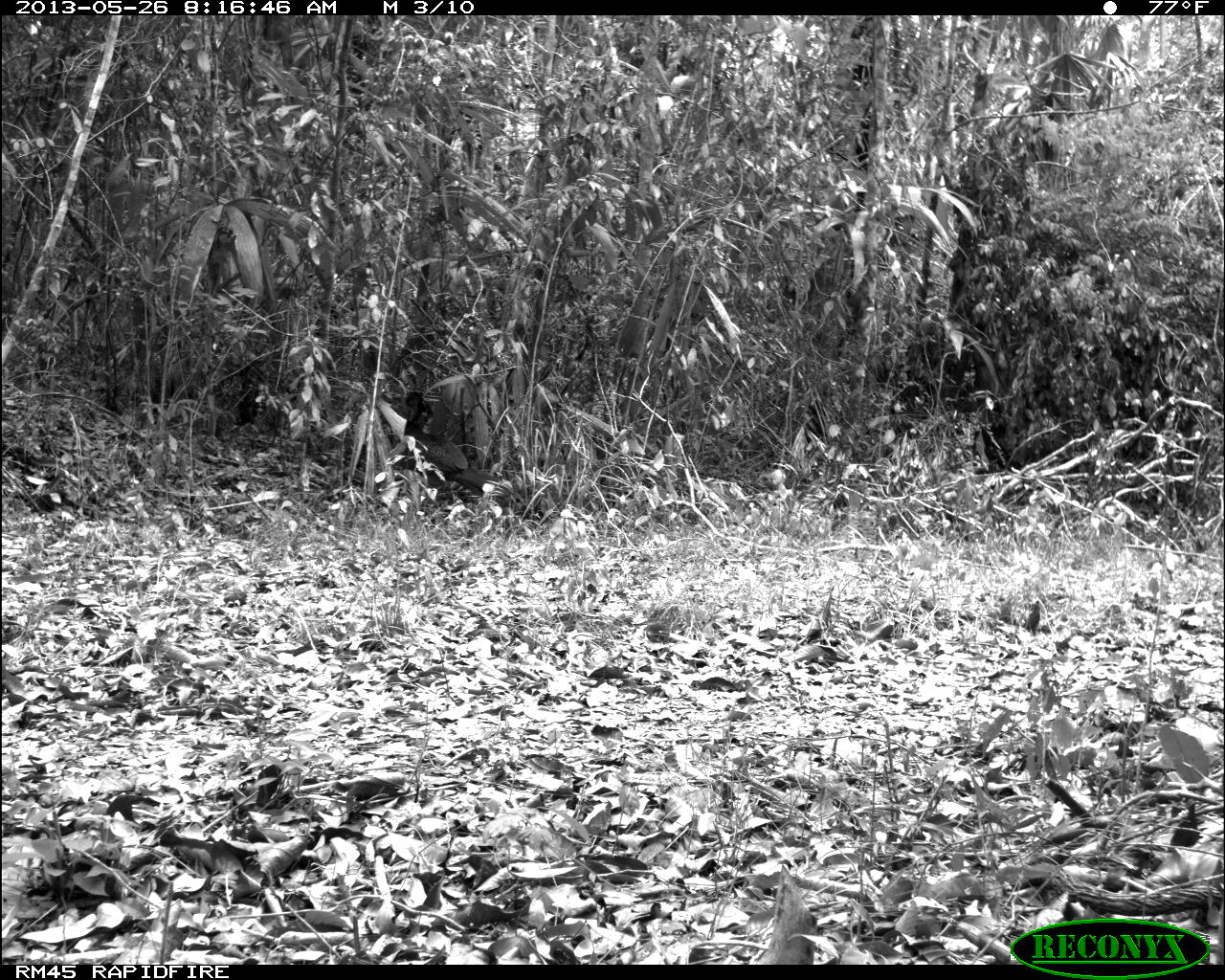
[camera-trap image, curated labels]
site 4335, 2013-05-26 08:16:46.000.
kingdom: Animalia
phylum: Chordata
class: Aves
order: Galliformes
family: Cracidae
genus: Crax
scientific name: Crax rubra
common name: great curassow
Crax rubra (great curassow), count 1, sex female.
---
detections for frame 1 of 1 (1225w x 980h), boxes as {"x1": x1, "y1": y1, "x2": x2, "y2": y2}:
crax rubra: {"x1": 403, "y1": 388, "x2": 514, "y2": 498}